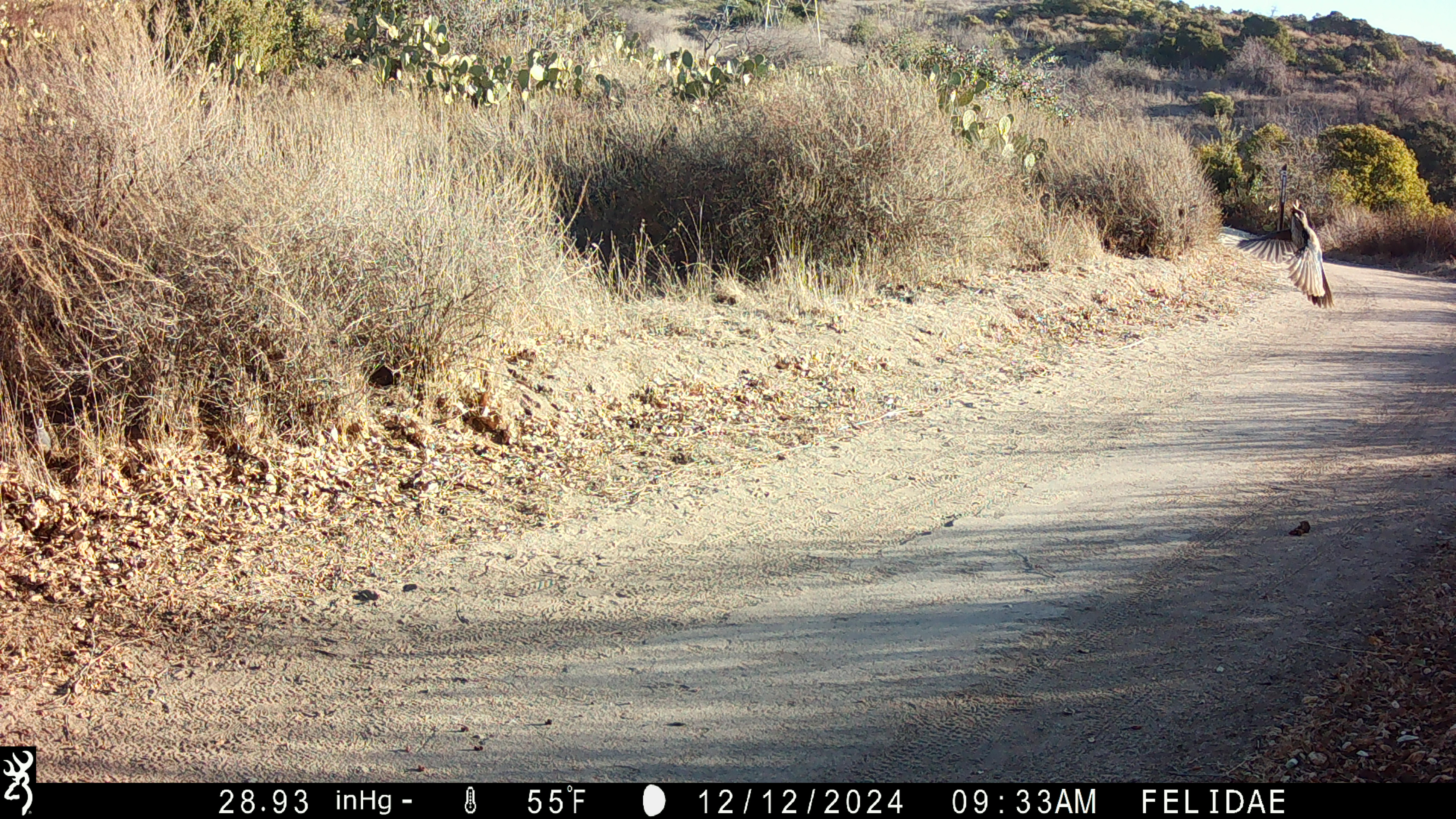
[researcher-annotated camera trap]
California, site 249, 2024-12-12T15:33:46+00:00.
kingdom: Animalia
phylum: Chordata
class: Aves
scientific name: Aves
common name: bird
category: unknown bird